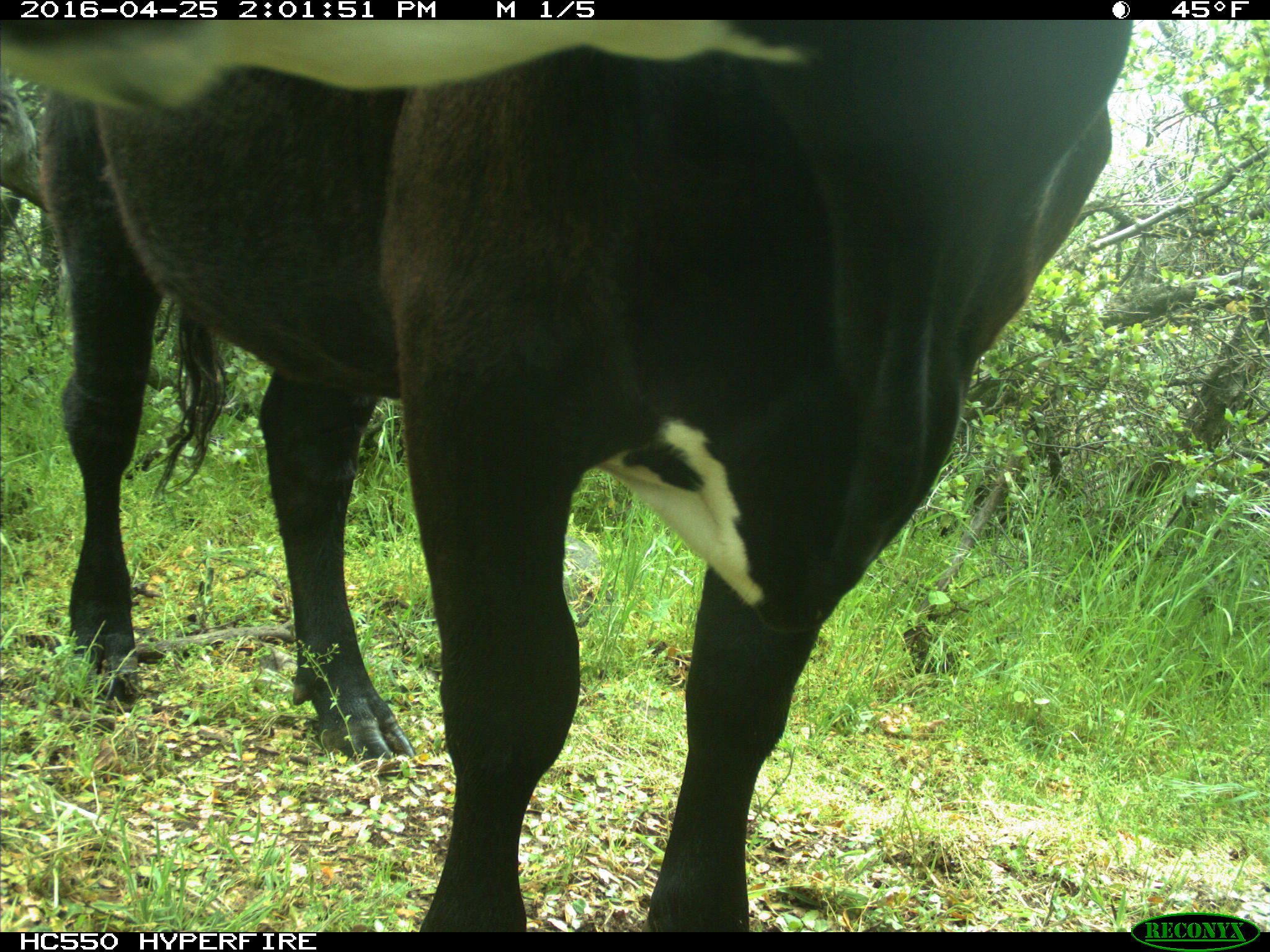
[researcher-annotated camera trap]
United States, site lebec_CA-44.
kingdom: Animalia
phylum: Chordata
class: Mammalia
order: Artiodactyla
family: Bovidae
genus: Bos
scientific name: Bos taurus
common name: domestic cow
Bos taurus (domestic cow).